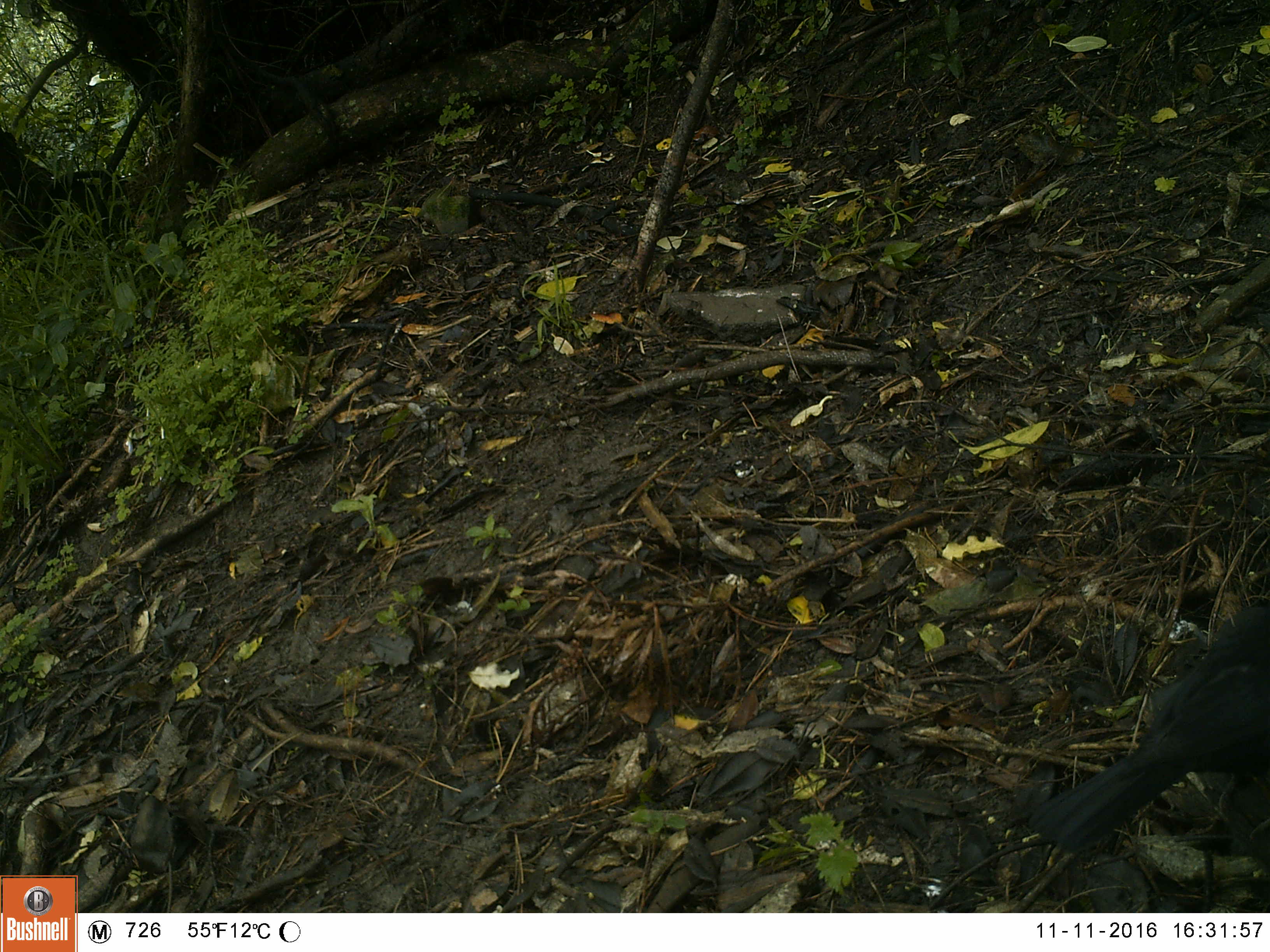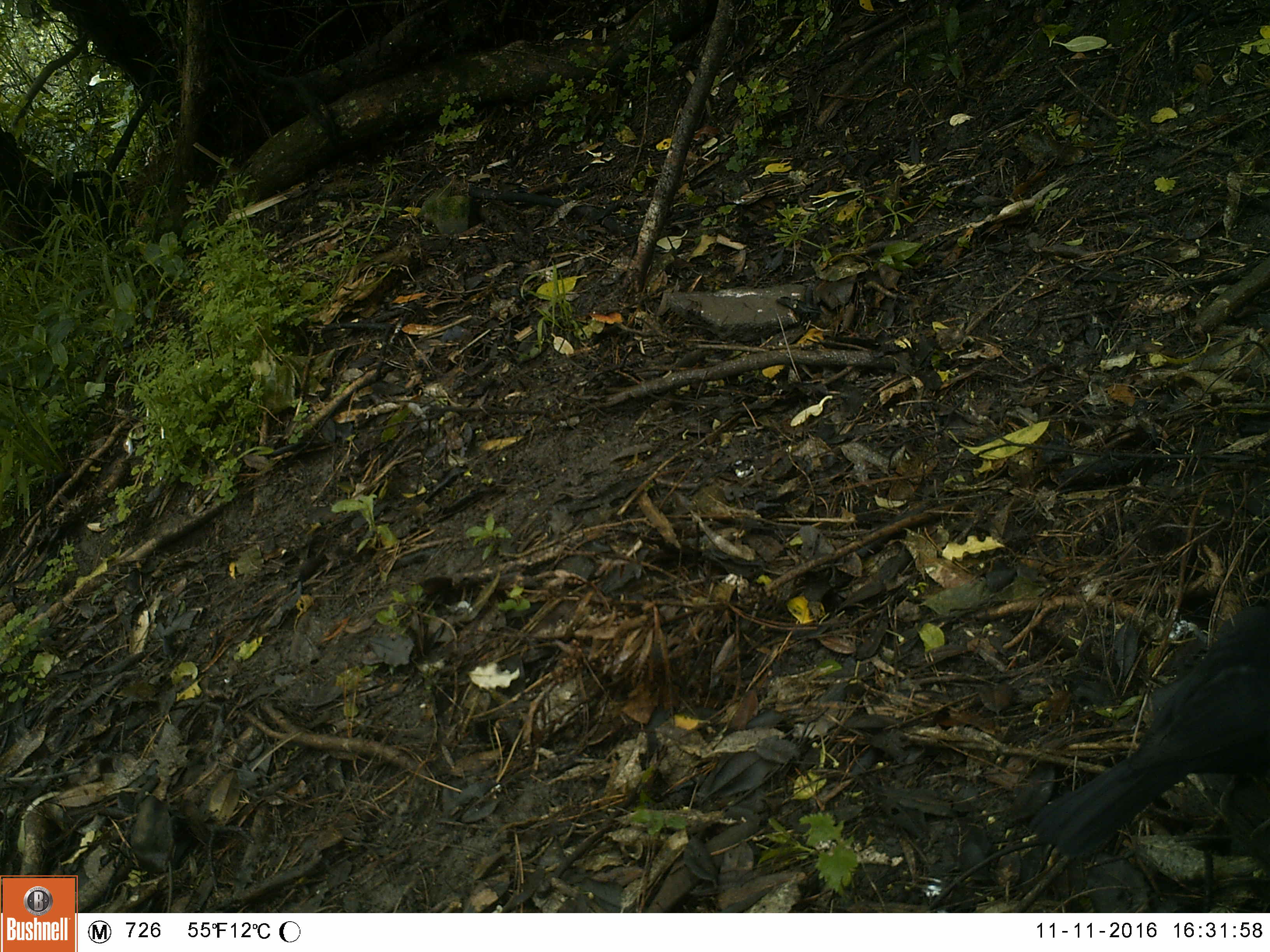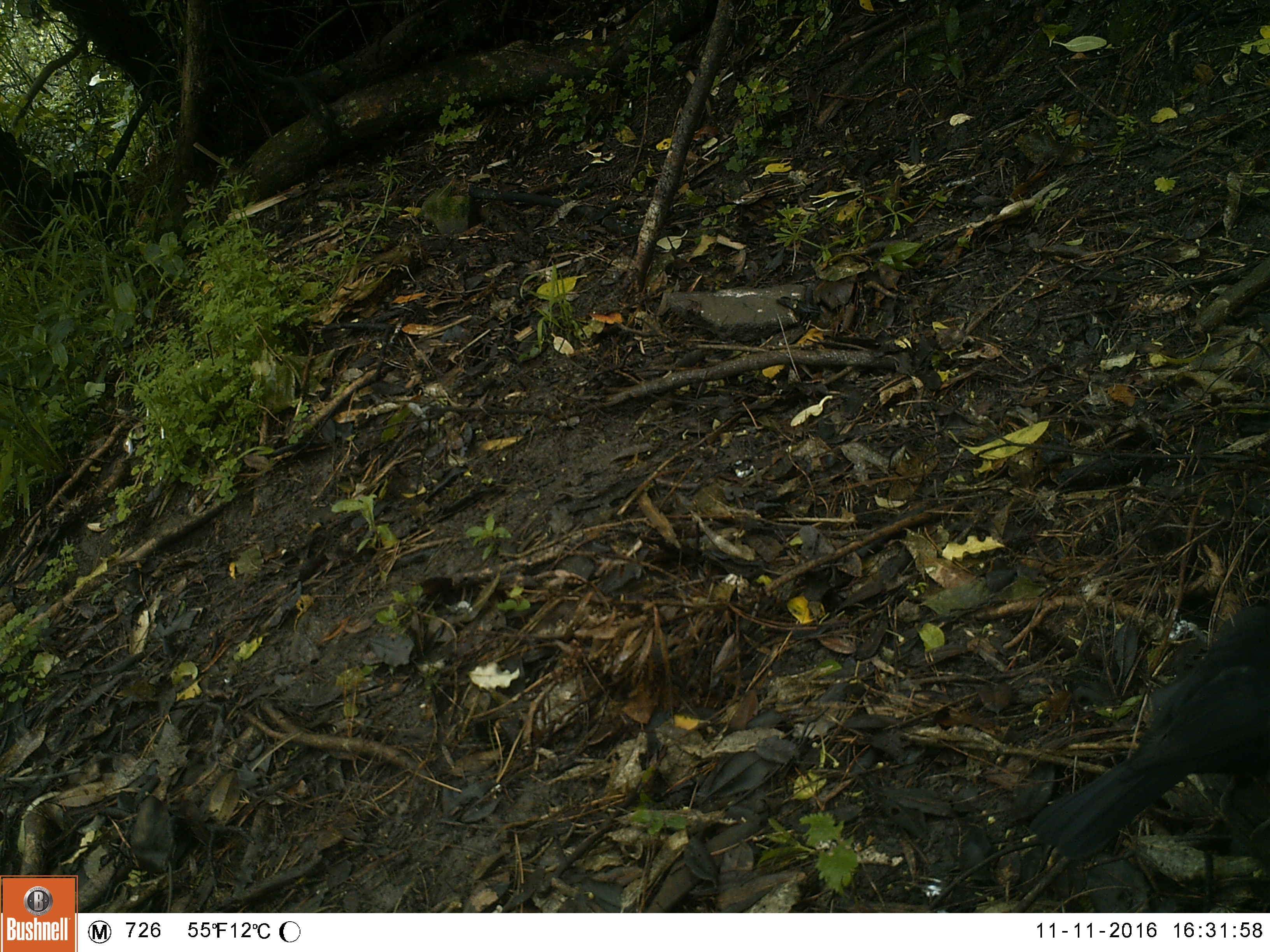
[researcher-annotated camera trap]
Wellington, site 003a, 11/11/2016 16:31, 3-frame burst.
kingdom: Animalia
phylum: Chordata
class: Aves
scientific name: Aves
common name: bird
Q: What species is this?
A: Bird (Aves).